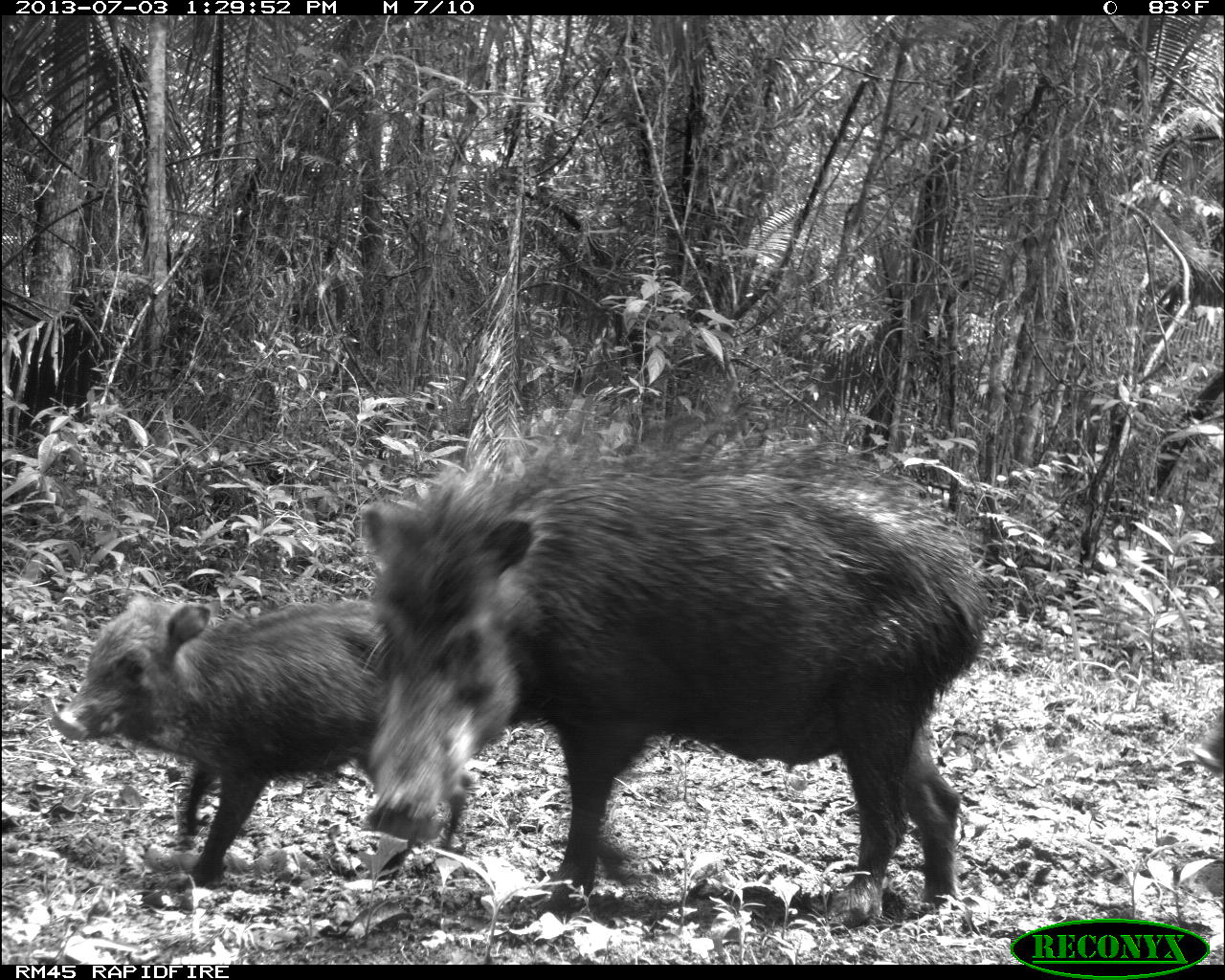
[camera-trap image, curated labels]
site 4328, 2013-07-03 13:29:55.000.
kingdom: Animalia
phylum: Chordata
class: Mammalia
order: Artiodactyla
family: Tayassuidae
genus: Tayassu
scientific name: Tayassu pecari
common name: white-lipped peccary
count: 11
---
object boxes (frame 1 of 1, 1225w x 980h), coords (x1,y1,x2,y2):
tayassu pecari: (359,406,992,918); (48,589,383,889)